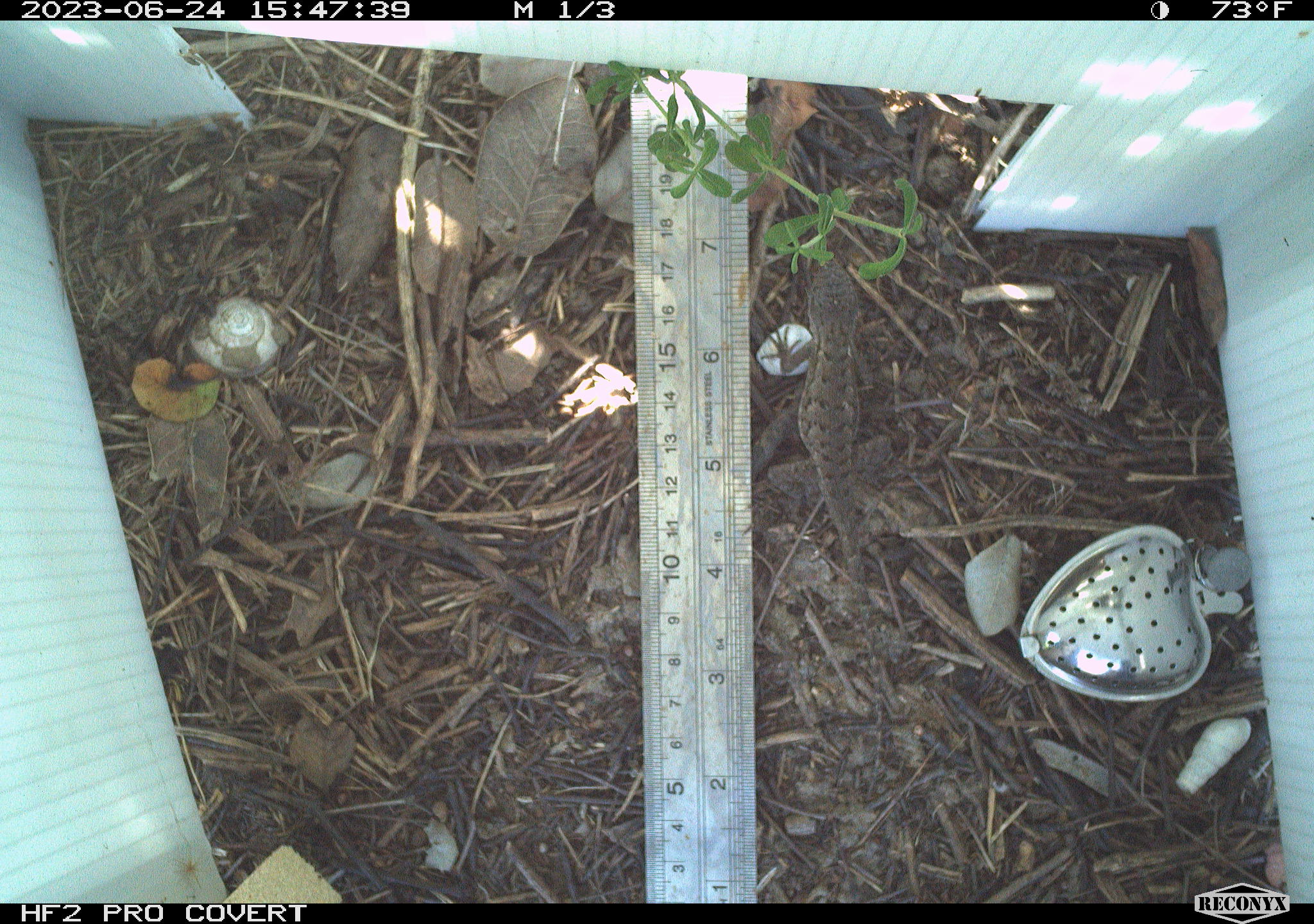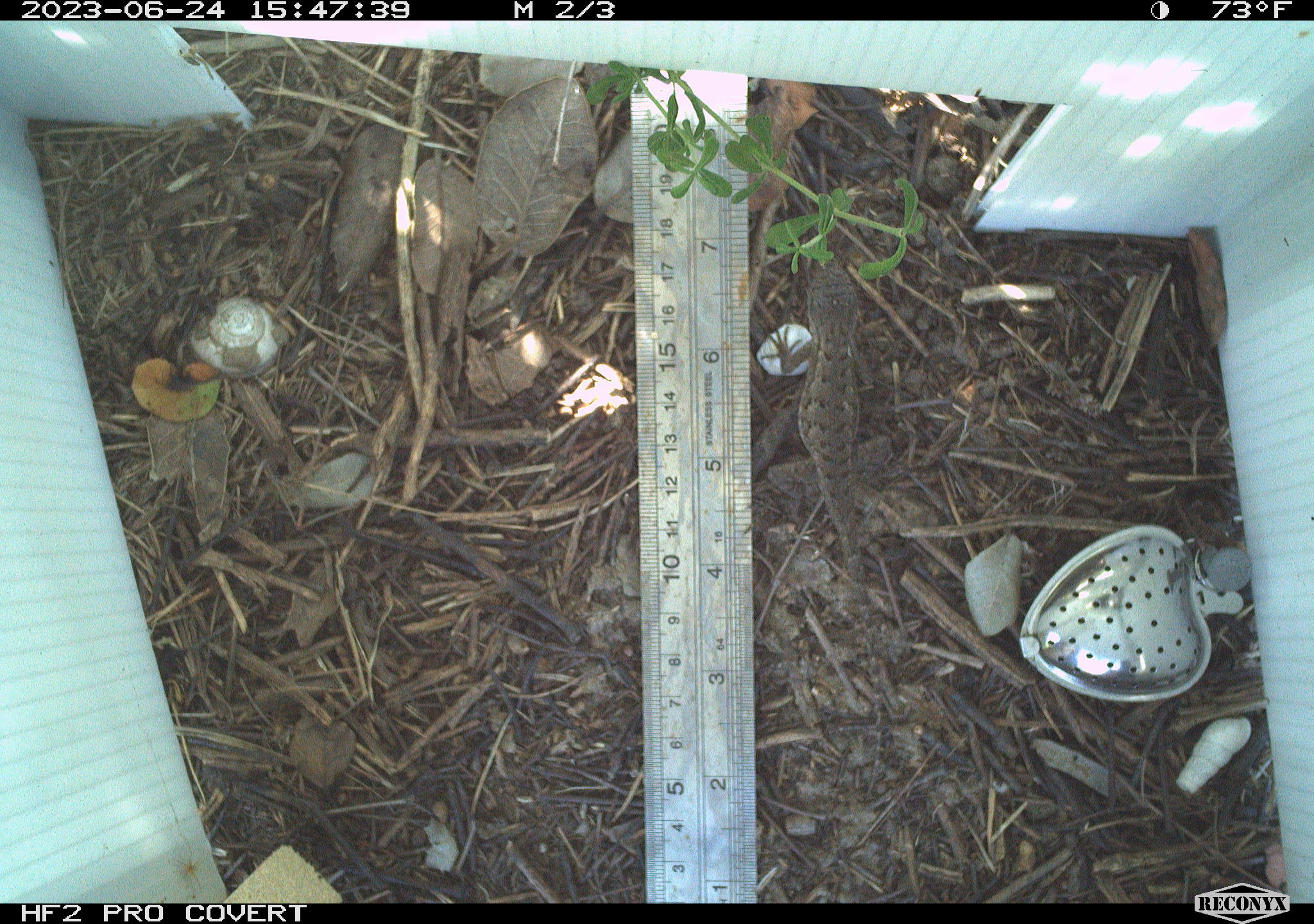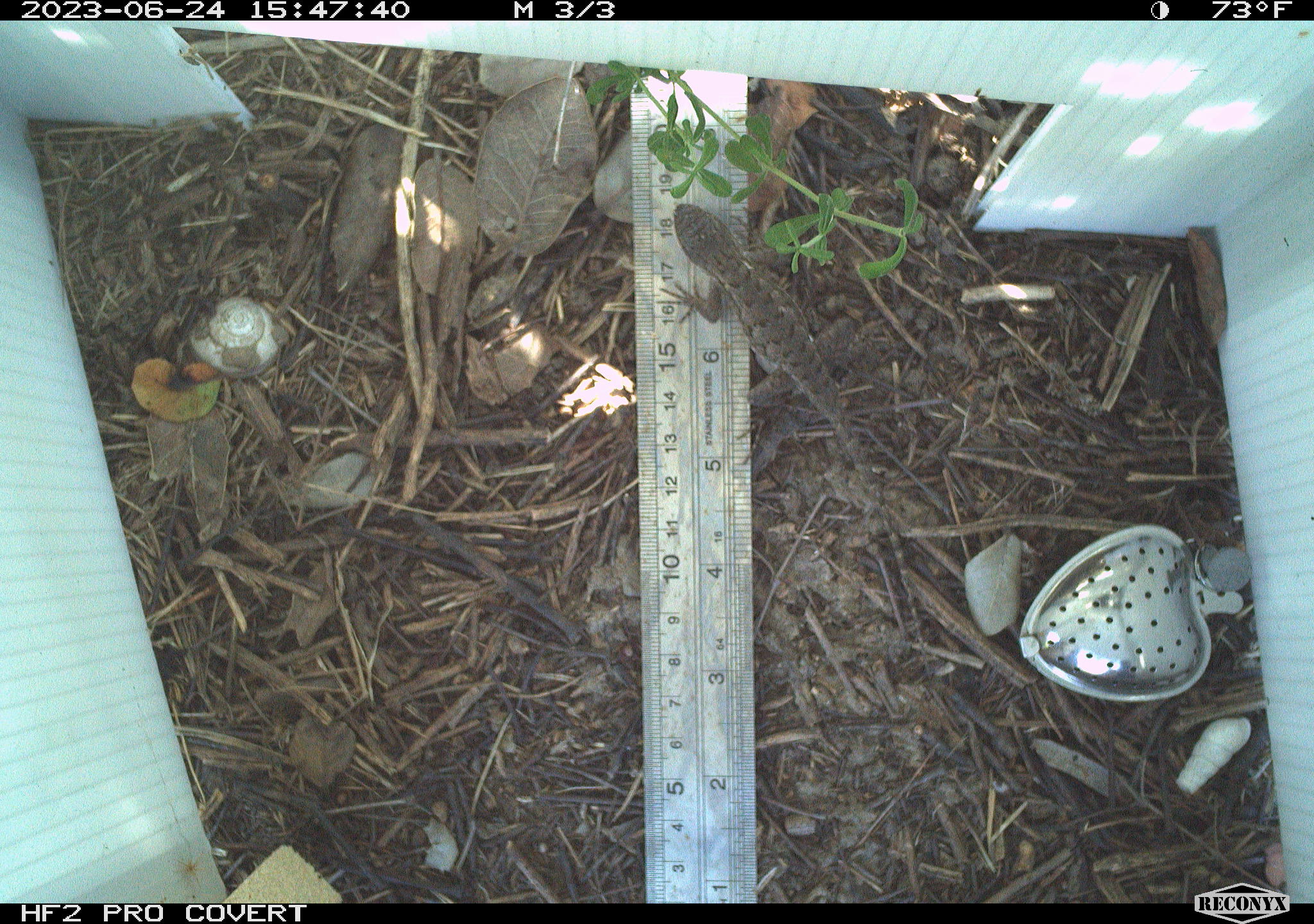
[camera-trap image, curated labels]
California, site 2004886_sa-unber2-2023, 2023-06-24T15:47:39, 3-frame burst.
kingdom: Animalia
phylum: Chordata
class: Reptilia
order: Squamata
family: Phrynosomatidae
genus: Sceloporus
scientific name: Sceloporus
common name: spiny lizards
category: sceloporus species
Sceloporus species (spiny lizards) (Sceloporus).